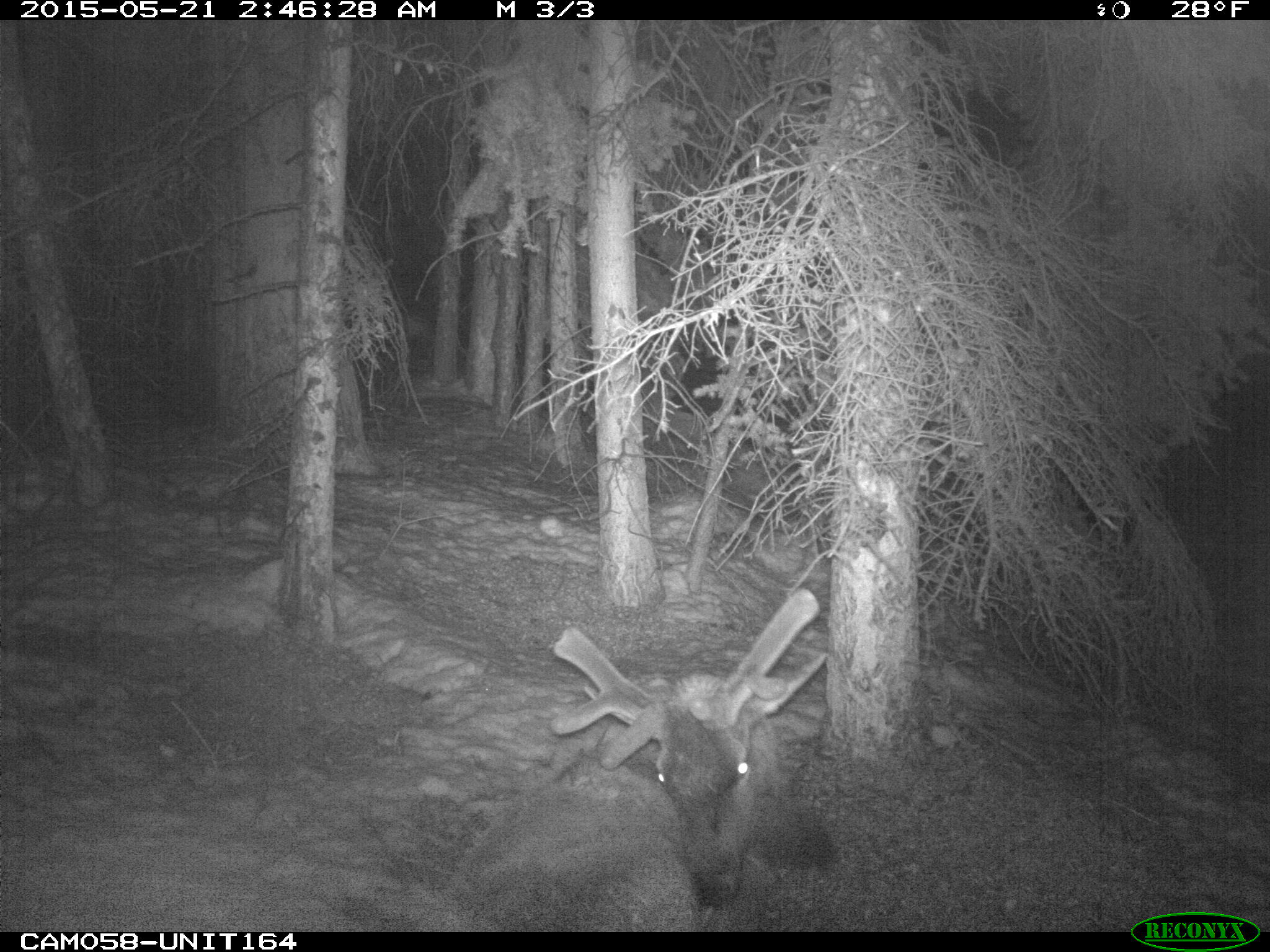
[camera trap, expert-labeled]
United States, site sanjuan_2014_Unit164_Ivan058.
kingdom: Animalia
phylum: Chordata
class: Mammalia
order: Artiodactyla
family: Cervidae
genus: Cervus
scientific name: Cervus elaphus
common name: red deer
Cervus elaphus (red deer).